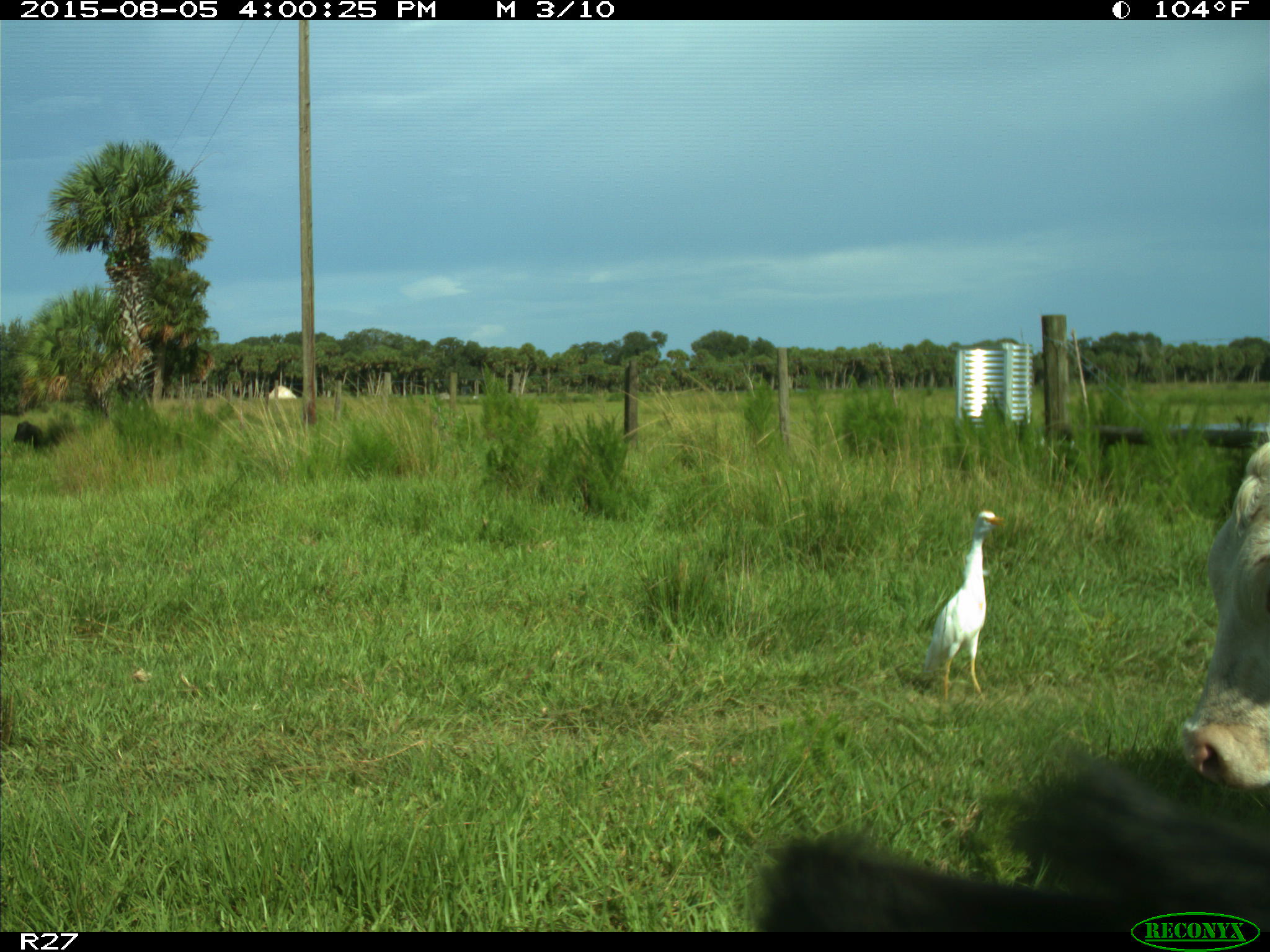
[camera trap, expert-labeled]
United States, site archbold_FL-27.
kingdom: Animalia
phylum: Chordata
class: Mammalia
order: Artiodactyla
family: Bovidae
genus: Bos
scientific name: Bos taurus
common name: domestic cow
Bos taurus (domestic cow).